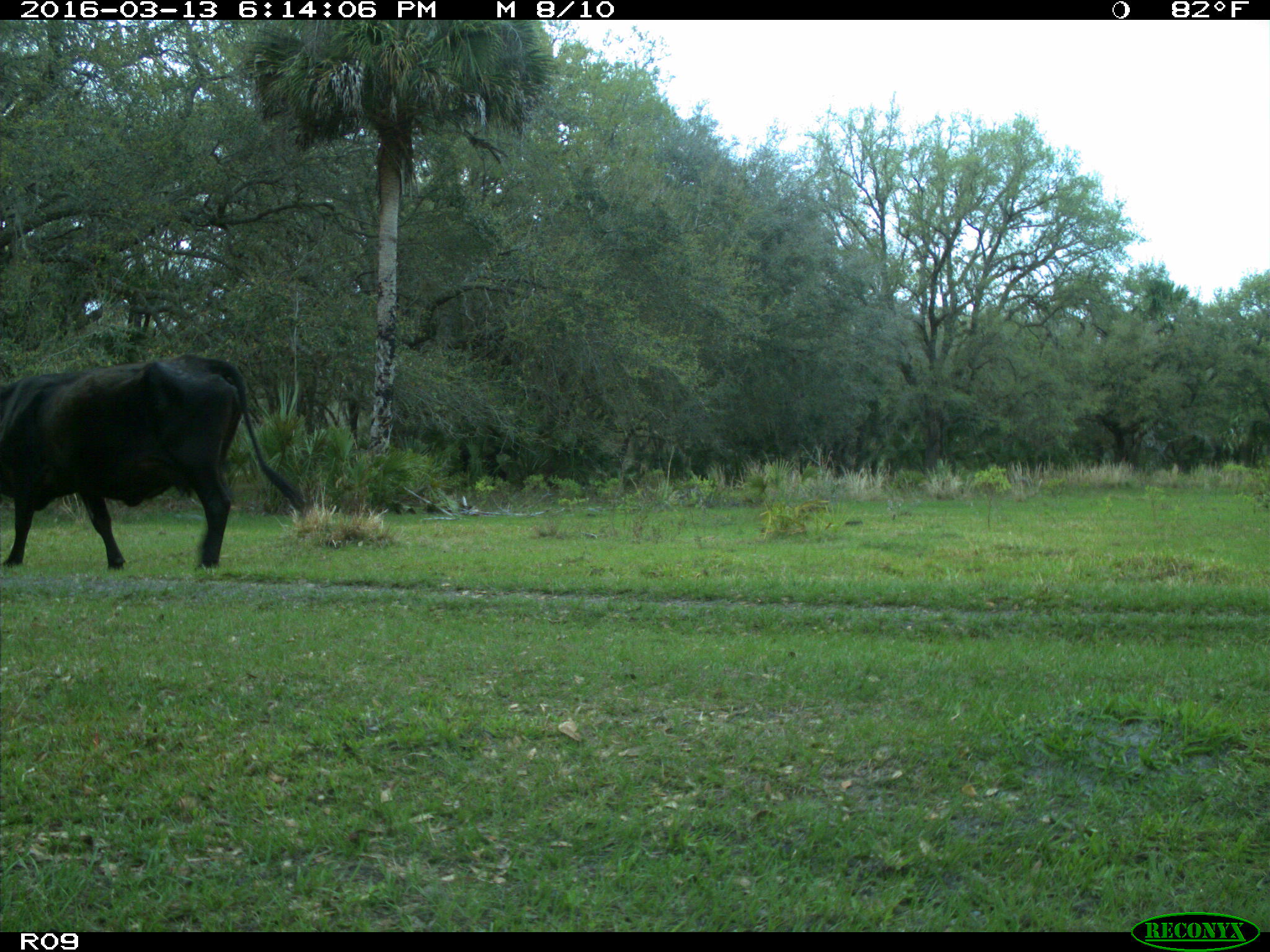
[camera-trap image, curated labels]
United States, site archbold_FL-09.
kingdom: Animalia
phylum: Chordata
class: Mammalia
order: Artiodactyla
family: Bovidae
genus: Bos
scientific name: Bos taurus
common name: domestic cow